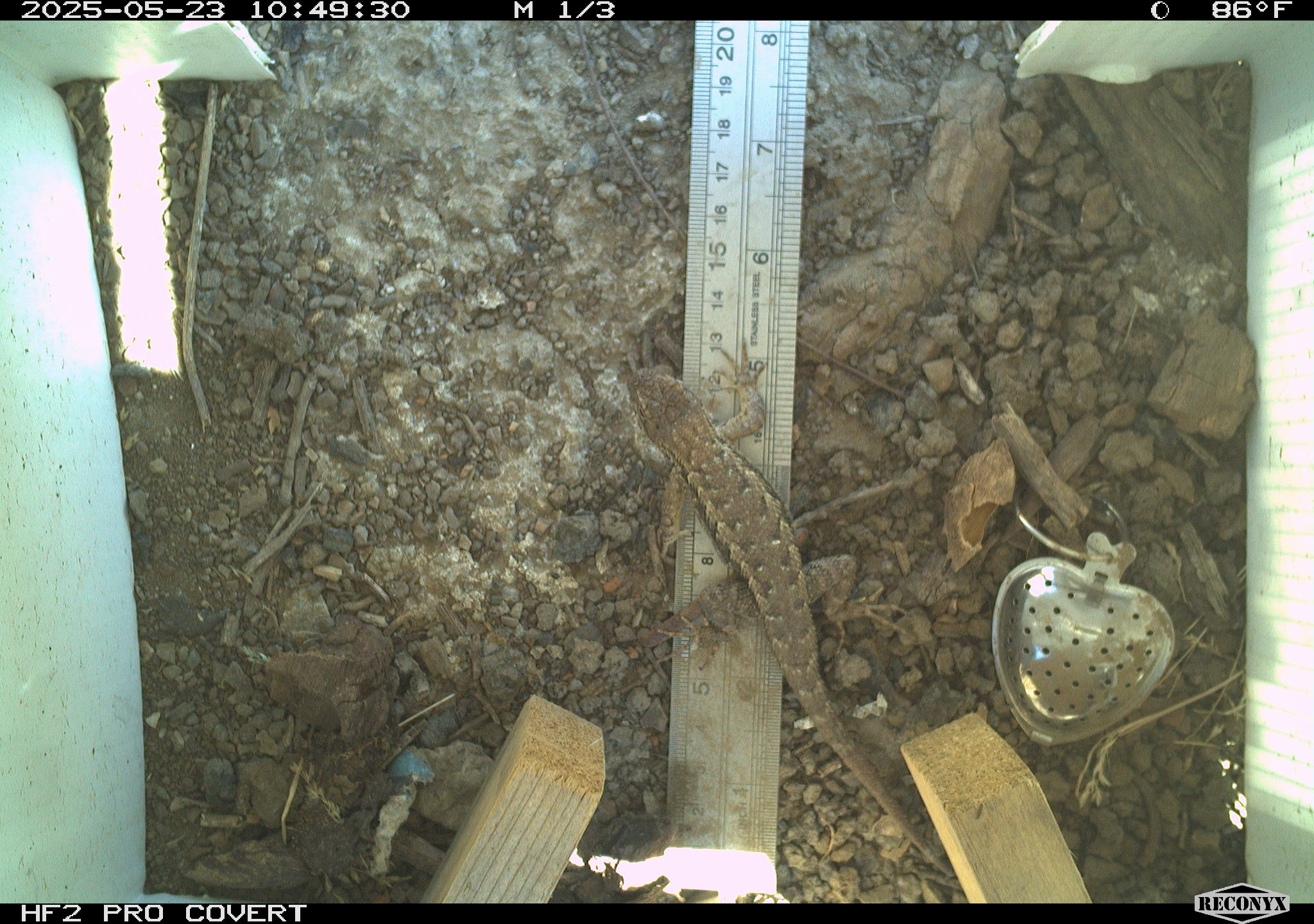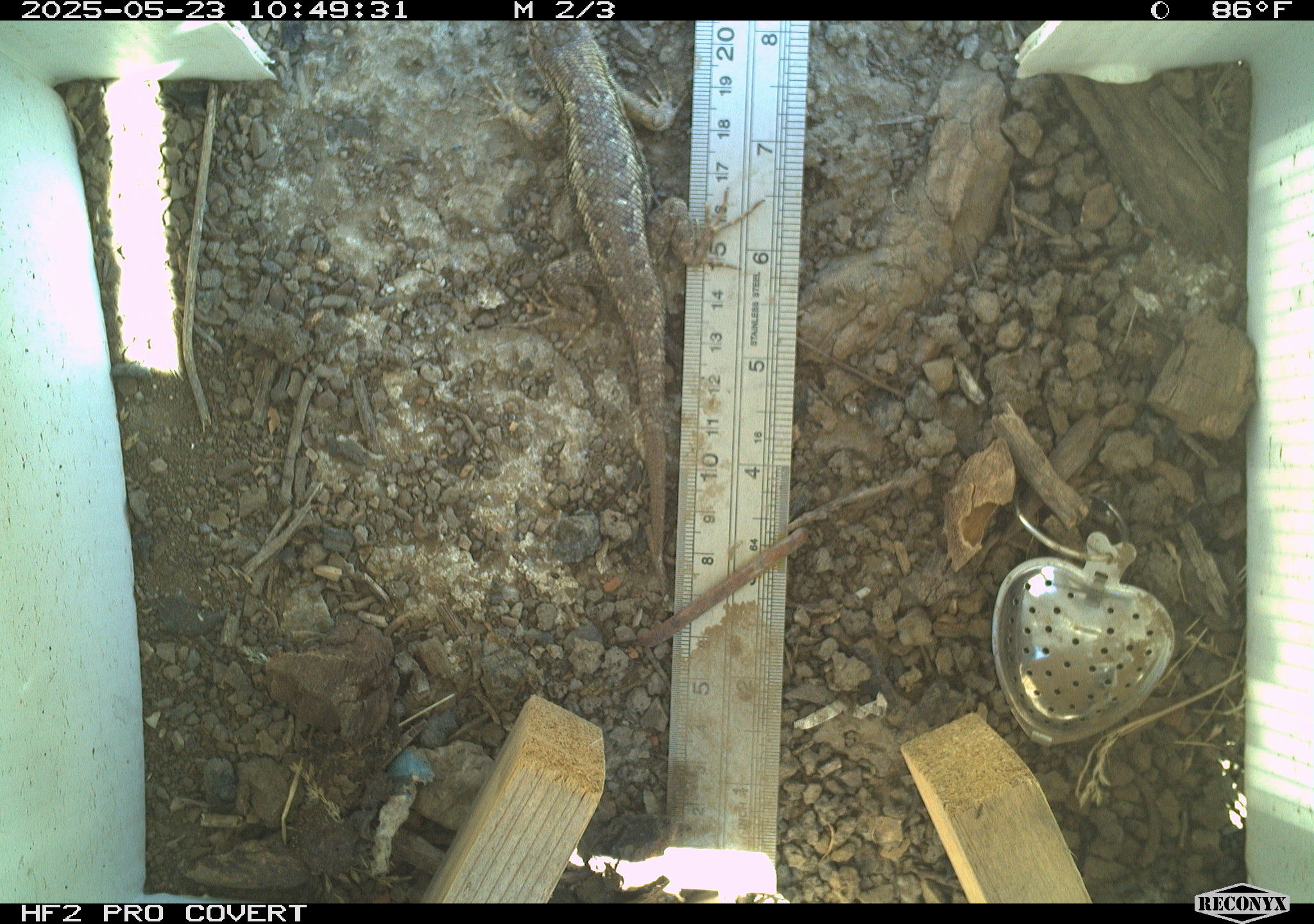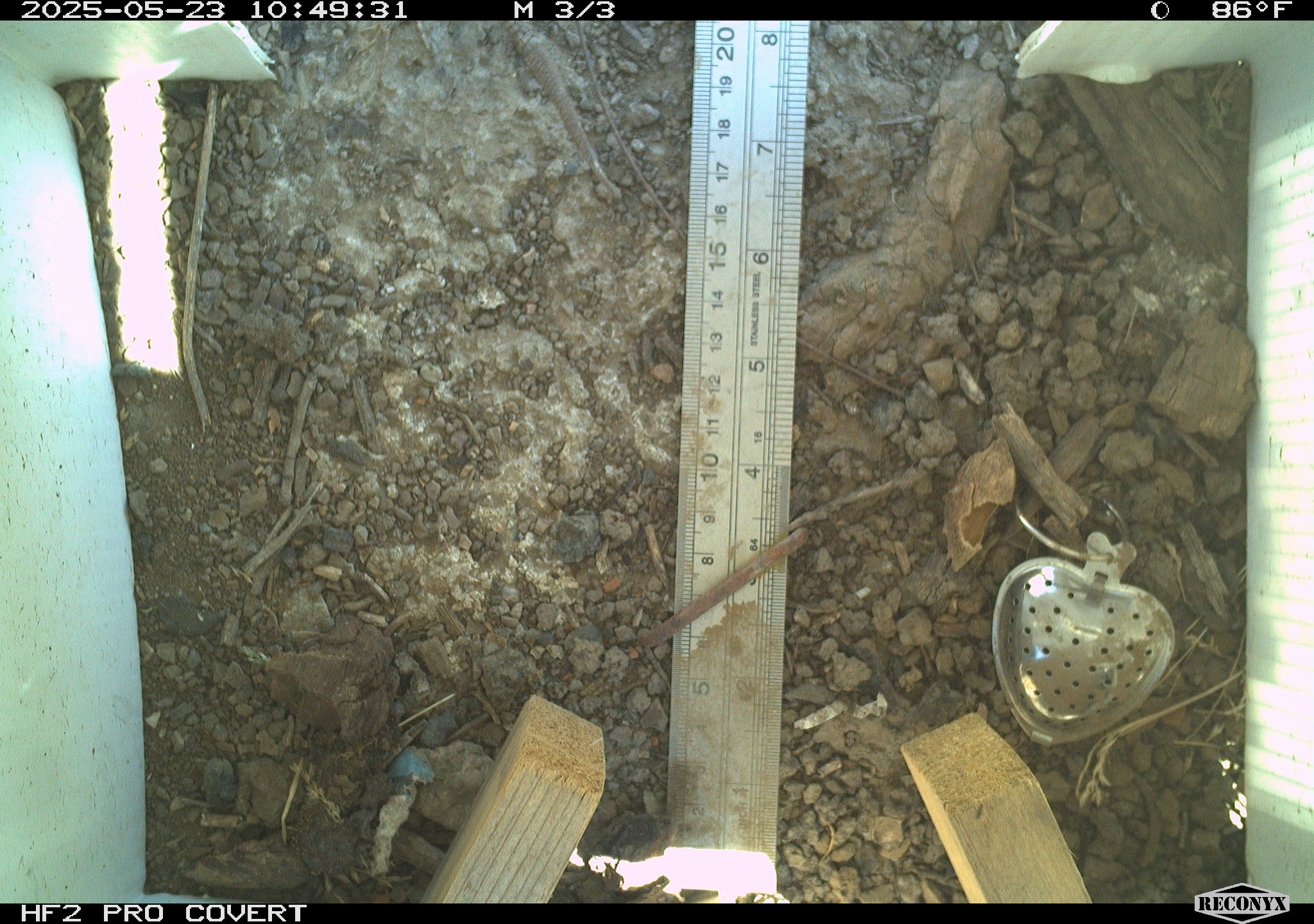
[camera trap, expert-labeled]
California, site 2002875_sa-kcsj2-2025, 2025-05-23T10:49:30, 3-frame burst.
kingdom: Animalia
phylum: Chordata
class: Reptilia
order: Squamata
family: Phrynosomatidae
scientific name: Phrynosomatidae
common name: north american spiny lizards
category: sceloporus/uta species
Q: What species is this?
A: Sceloporus/uta species (north american spiny lizards) (Phrynosomatidae).